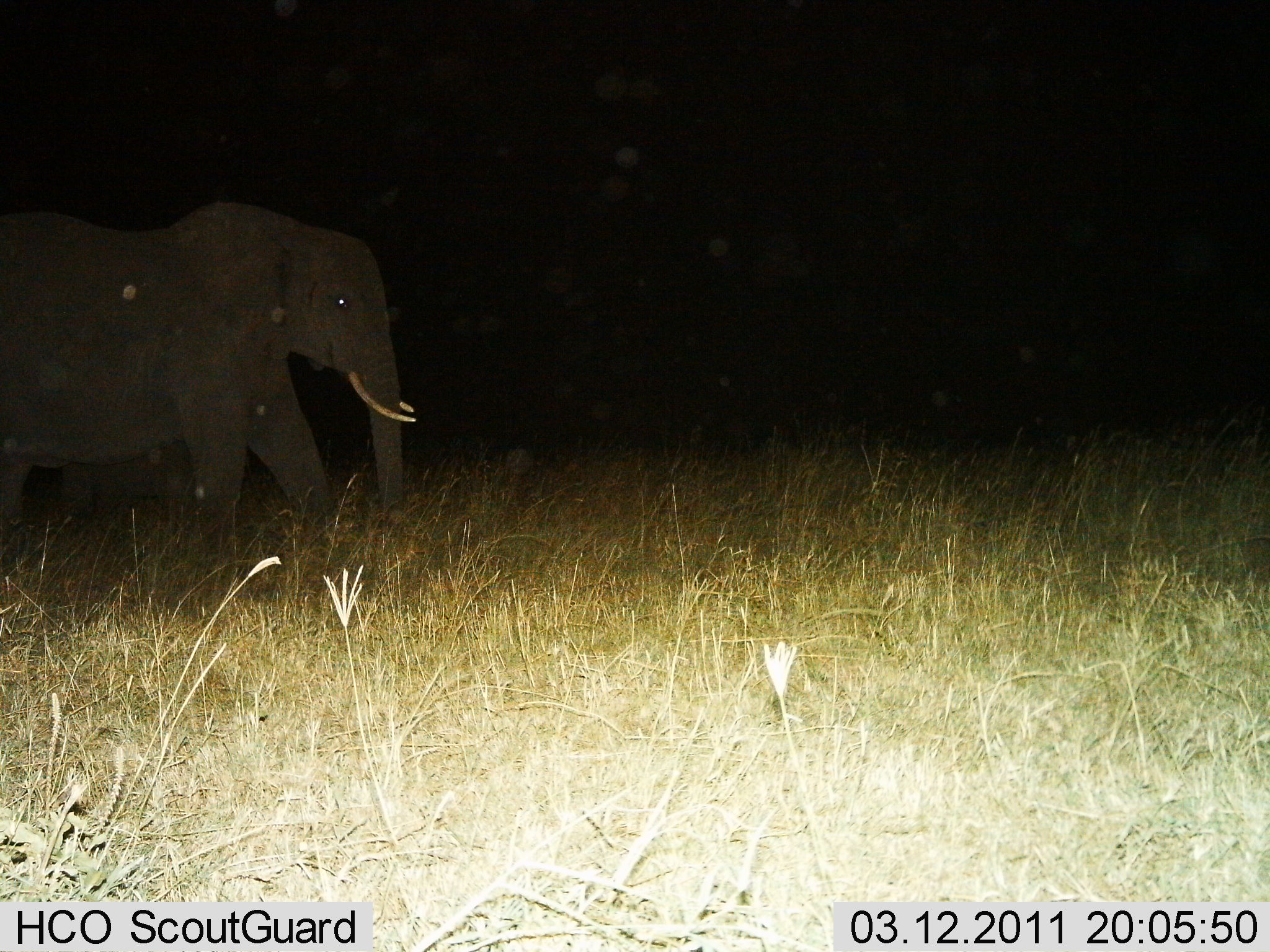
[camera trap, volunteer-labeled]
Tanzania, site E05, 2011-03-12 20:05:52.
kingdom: Animalia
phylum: Chordata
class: Mammalia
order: Proboscidea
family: Elephantidae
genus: Loxodonta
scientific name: Loxodonta africana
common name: african bush elephant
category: elephant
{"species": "elephant (african bush elephant) (Loxodonta africana)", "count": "1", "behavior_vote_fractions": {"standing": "30%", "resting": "0%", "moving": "80%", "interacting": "0%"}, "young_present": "10%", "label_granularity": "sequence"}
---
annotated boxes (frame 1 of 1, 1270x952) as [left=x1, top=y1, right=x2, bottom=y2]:
animal: [left=0, top=199, right=418, bottom=562]